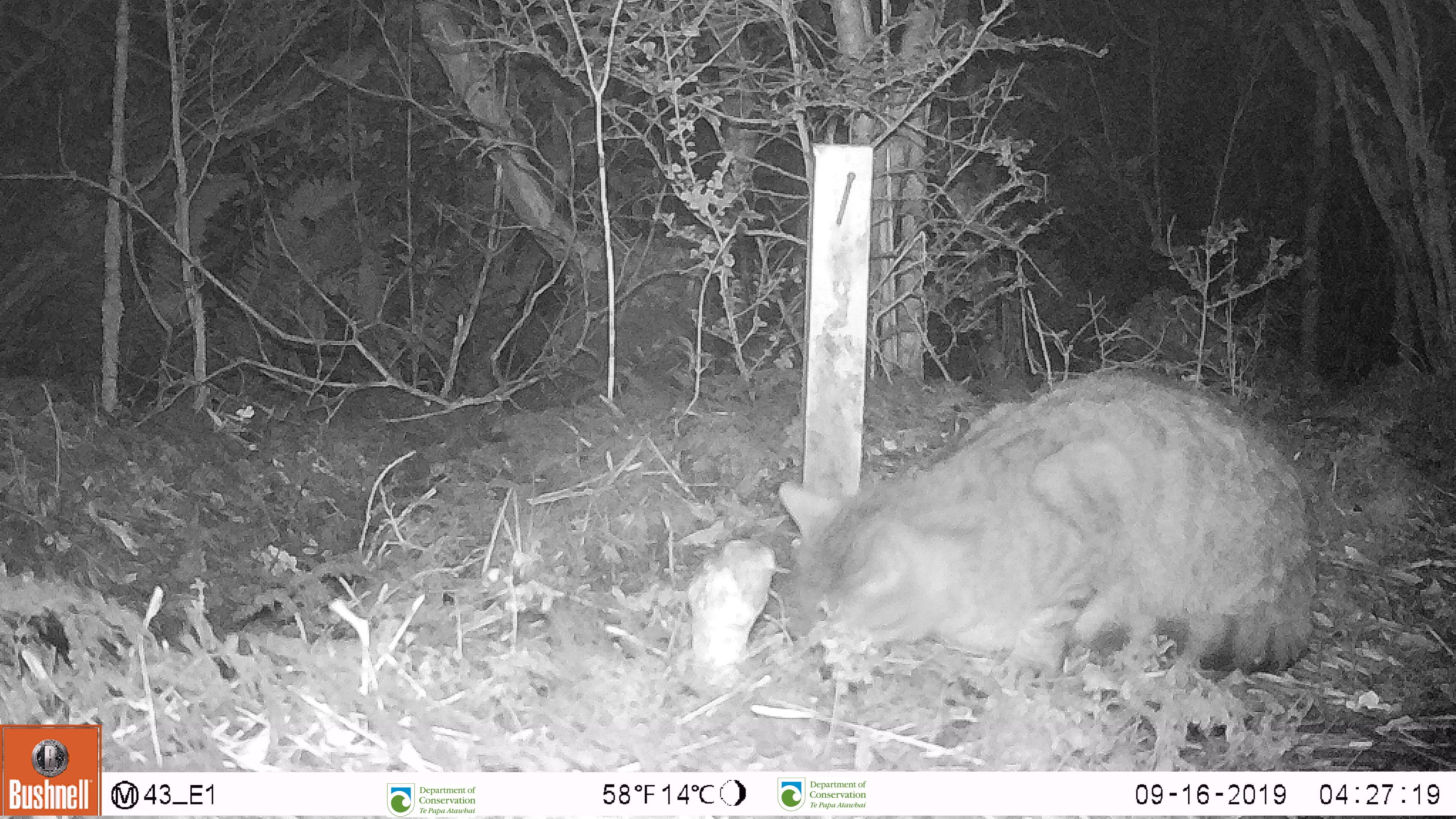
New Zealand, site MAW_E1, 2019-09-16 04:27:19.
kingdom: Animalia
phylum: Chordata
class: Mammalia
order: Carnivora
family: Felidae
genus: Felis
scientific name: Felis catus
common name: domestic cat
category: cat